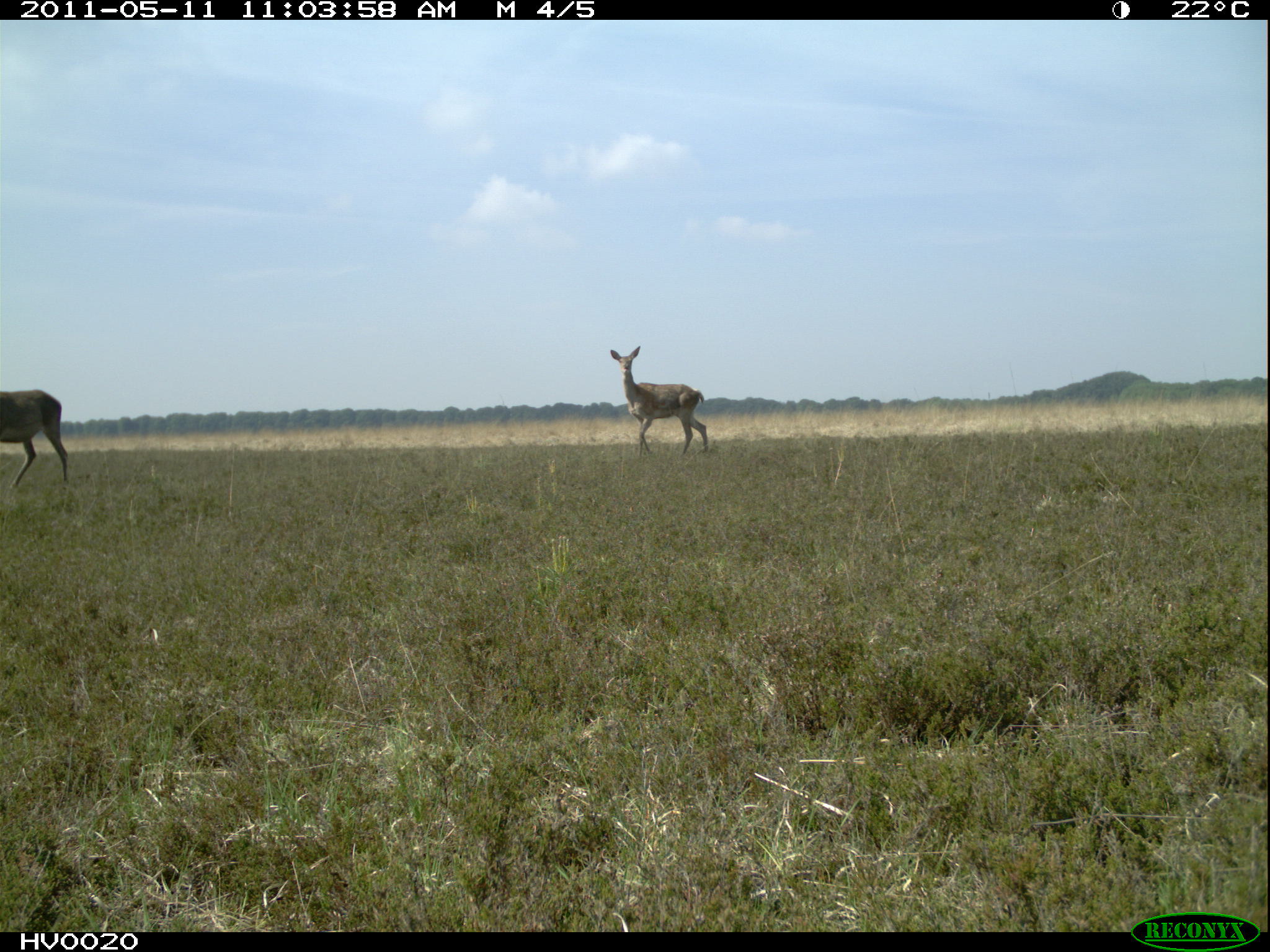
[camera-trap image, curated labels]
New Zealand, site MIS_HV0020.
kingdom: Animalia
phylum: Chordata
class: Mammalia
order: Artiodactyla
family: Cervidae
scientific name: Cervidae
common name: deer